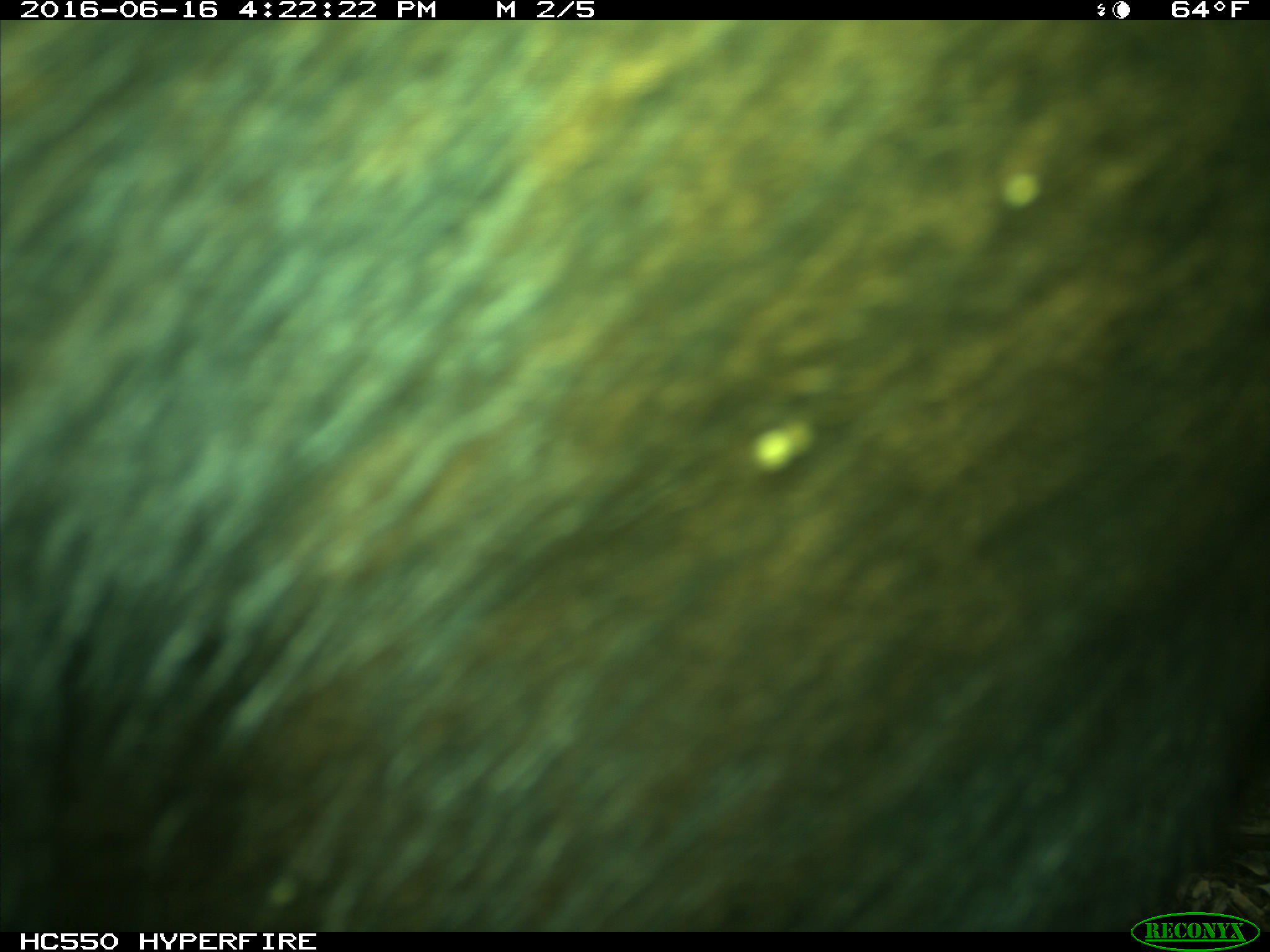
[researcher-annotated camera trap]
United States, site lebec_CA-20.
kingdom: Animalia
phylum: Chordata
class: Mammalia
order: Artiodactyla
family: Bovidae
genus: Bos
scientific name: Bos taurus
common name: domestic cow